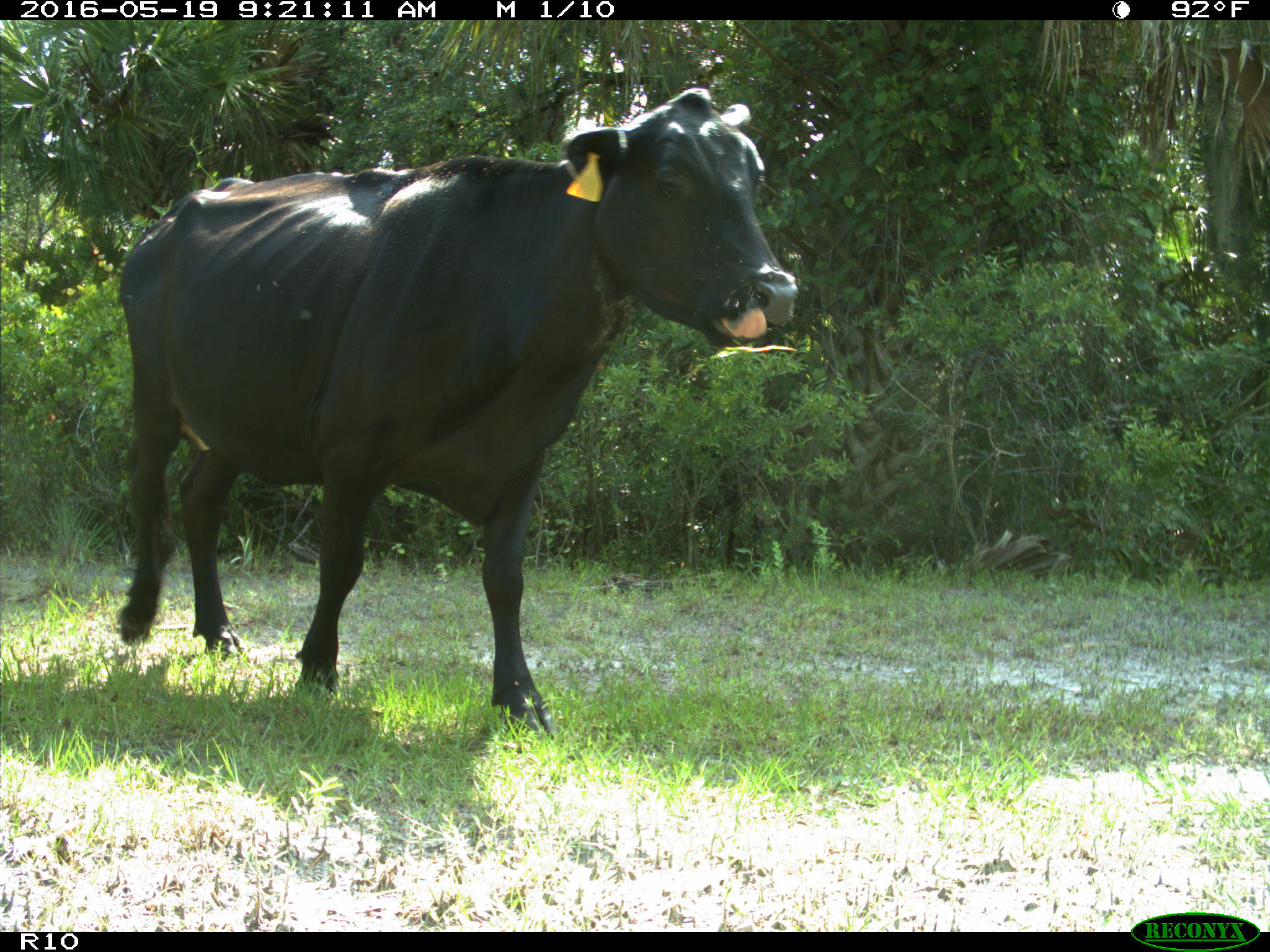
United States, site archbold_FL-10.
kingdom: Animalia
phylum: Chordata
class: Mammalia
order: Artiodactyla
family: Bovidae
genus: Bos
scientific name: Bos taurus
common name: domestic cow